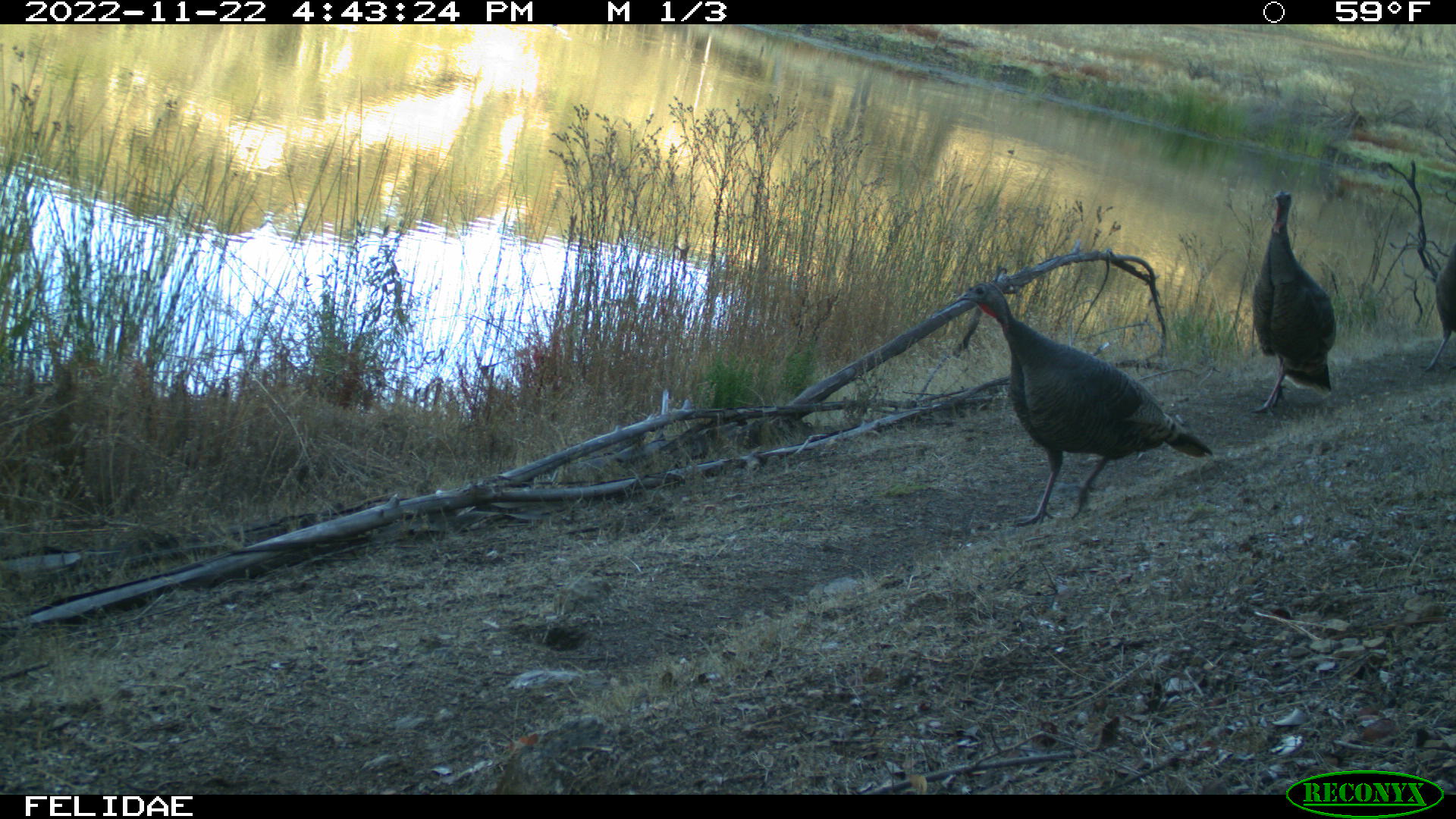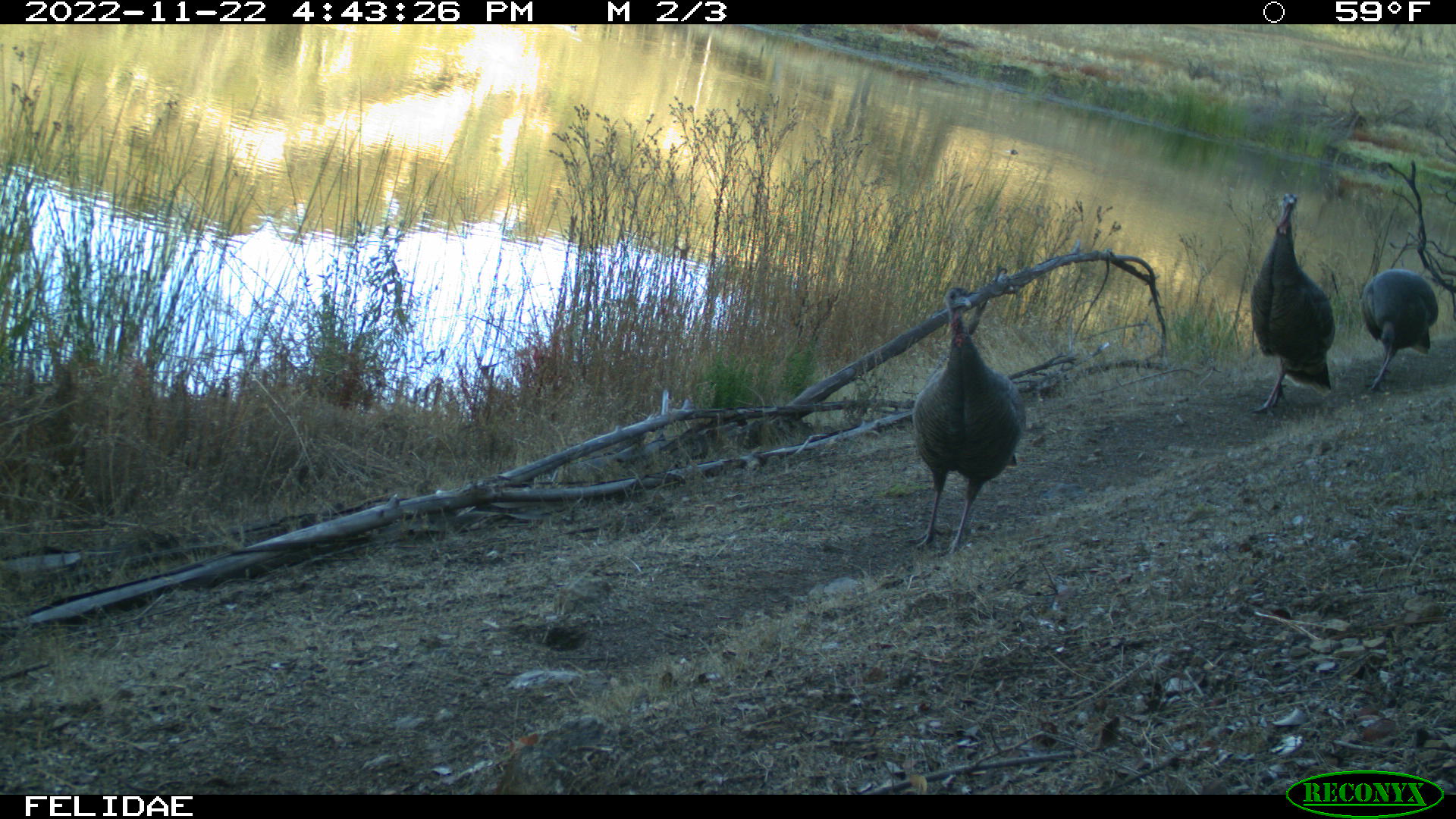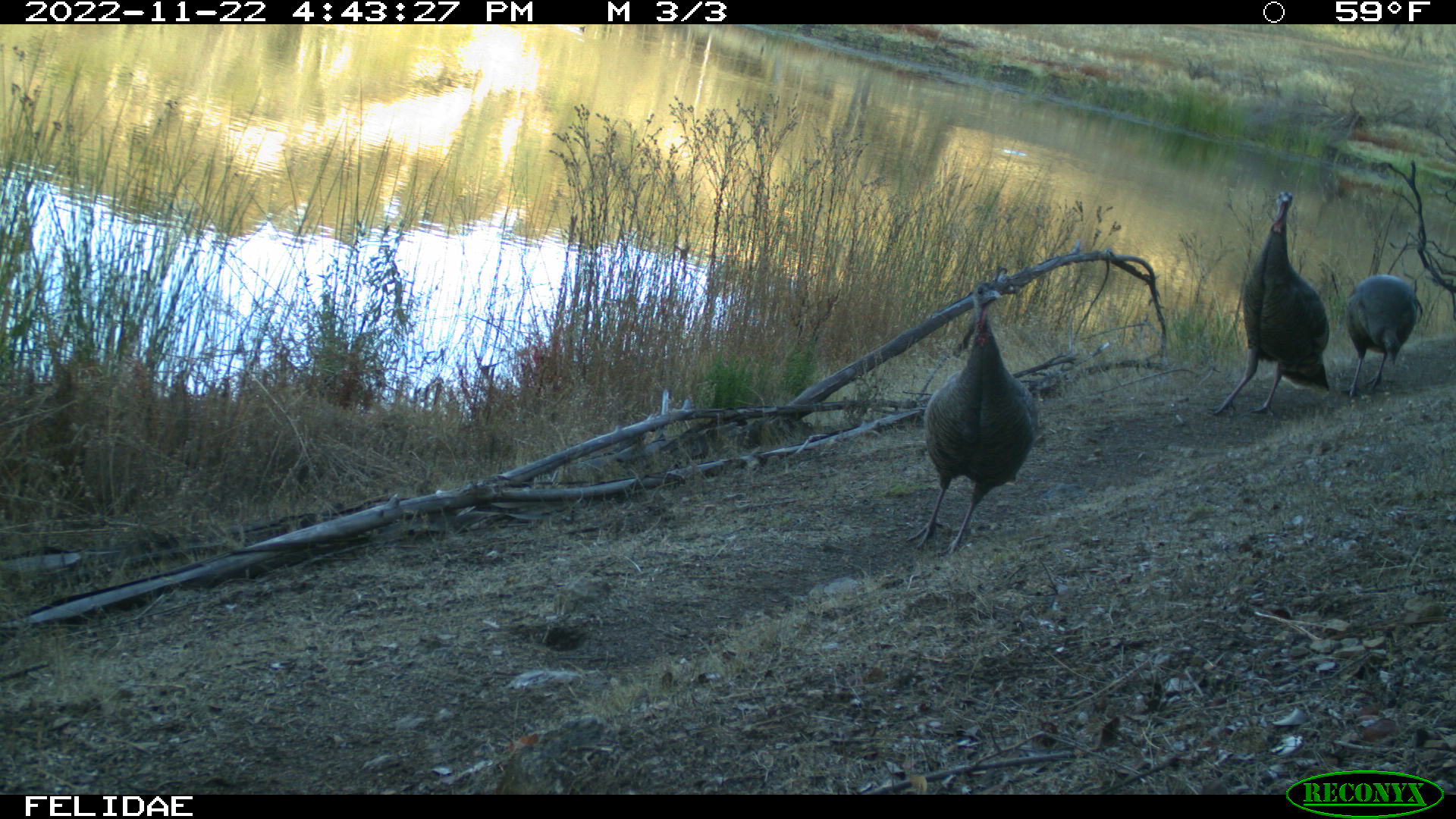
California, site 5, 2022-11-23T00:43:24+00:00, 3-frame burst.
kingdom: Animalia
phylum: Chordata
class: Aves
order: Galliformes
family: Phasianidae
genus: Meleagris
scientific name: Meleagris gallopavo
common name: turkey